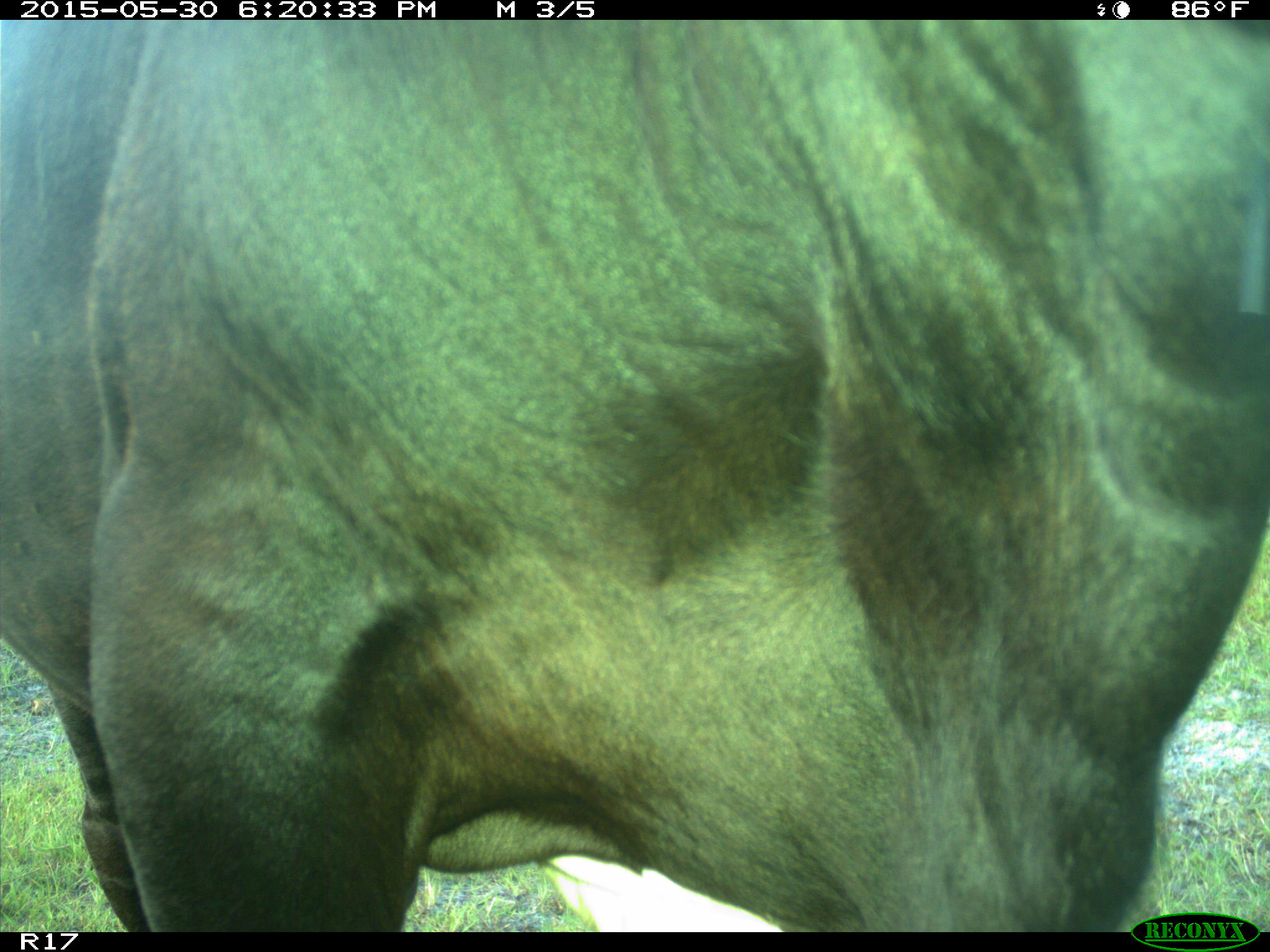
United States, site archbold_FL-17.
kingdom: Animalia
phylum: Chordata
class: Mammalia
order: Artiodactyla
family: Bovidae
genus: Bos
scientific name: Bos taurus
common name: domestic cow